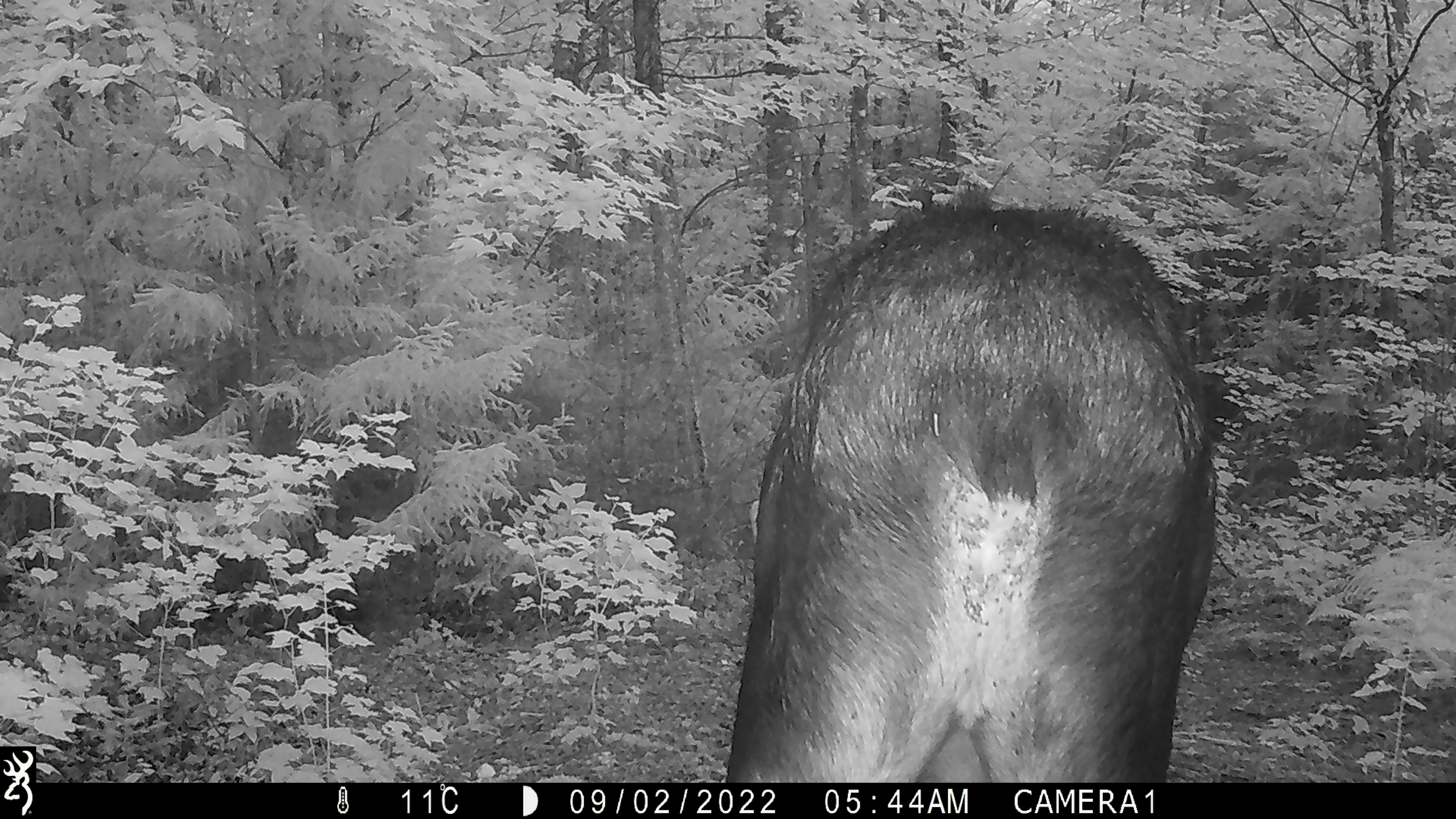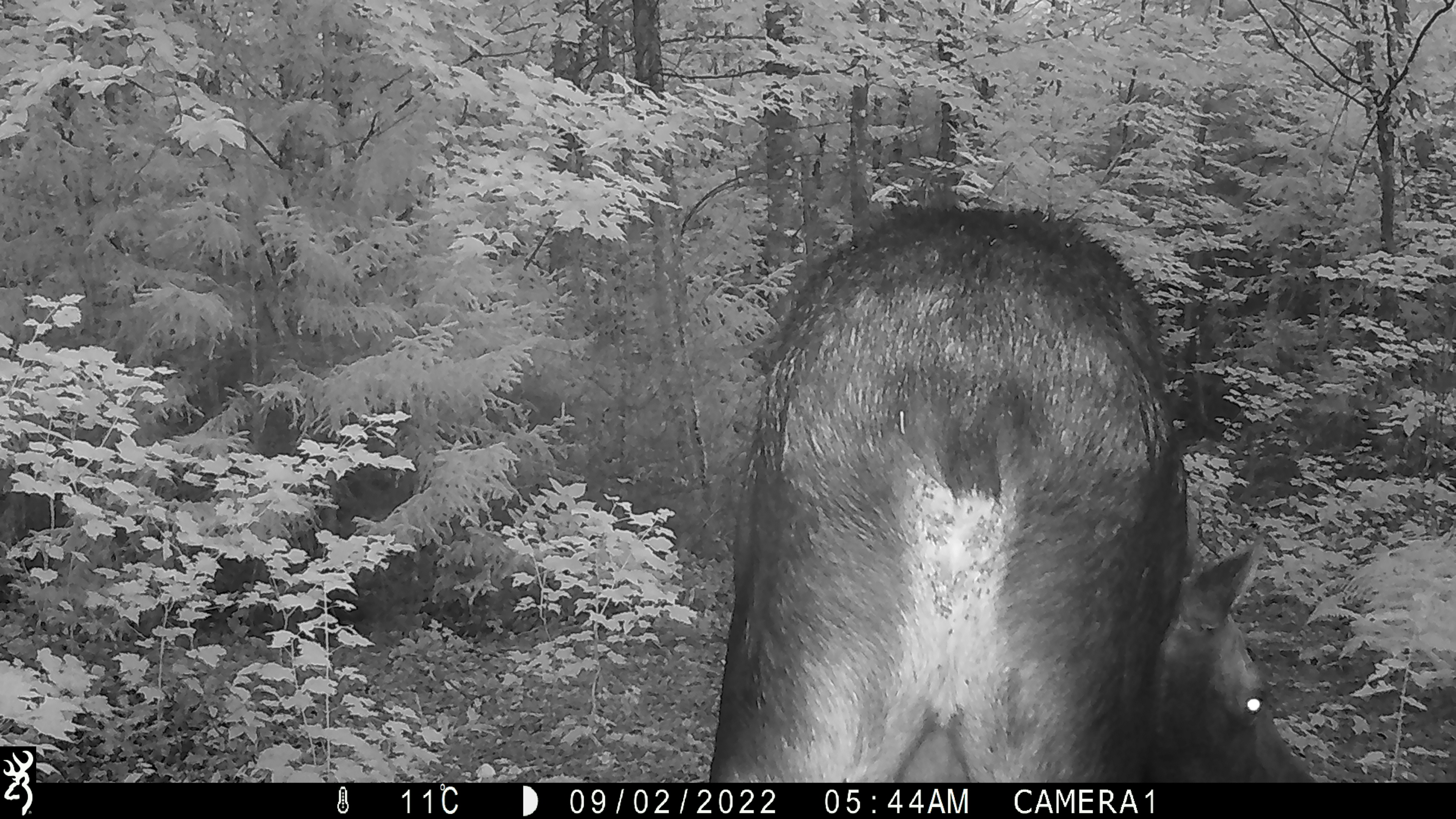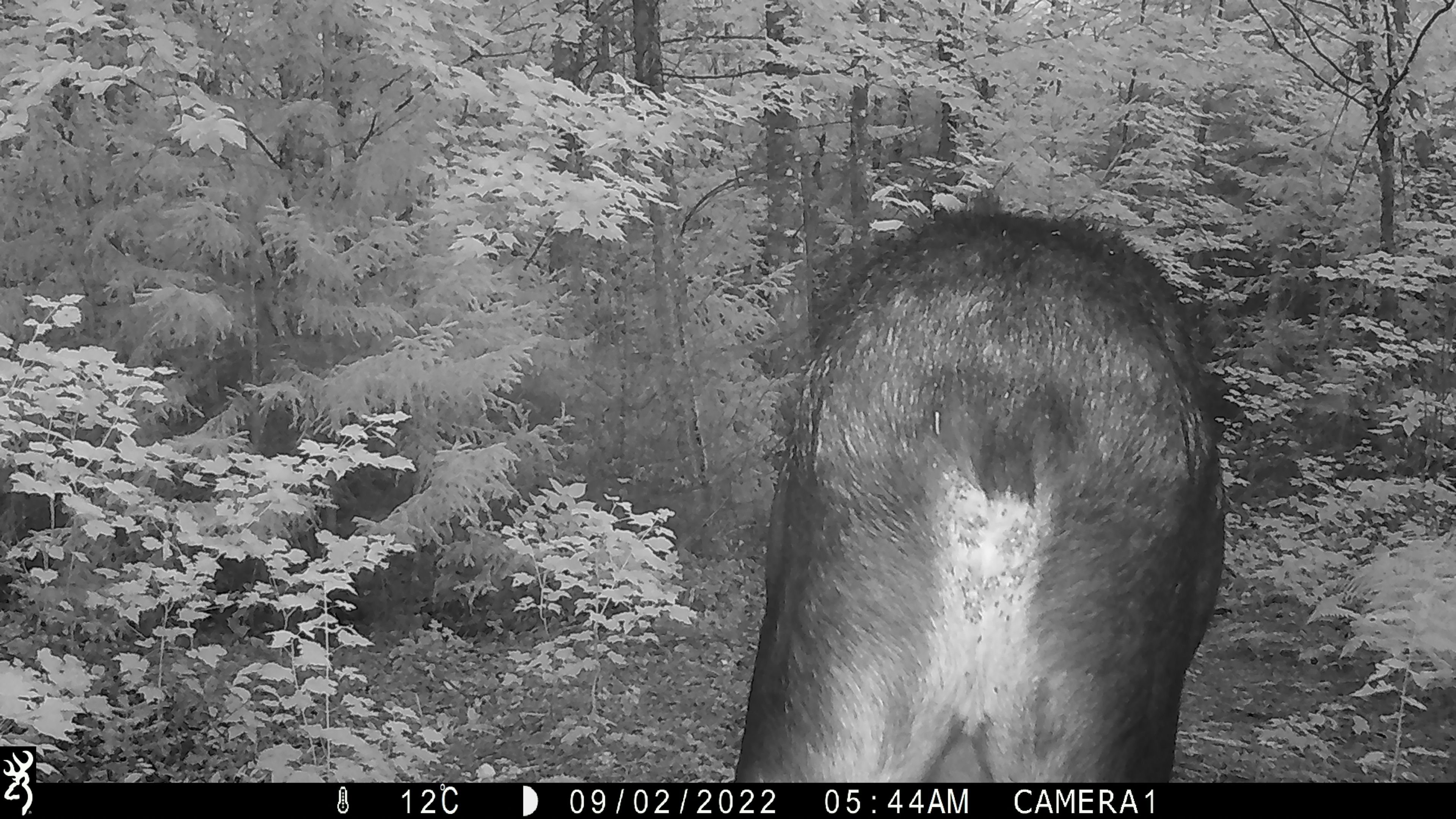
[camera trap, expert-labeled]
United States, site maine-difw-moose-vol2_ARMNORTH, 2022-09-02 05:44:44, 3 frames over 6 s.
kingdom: Animalia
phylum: Chordata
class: Mammalia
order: Artiodactyla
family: Cervidae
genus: Alces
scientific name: Alces alces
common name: moose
Moose (Alces alces).